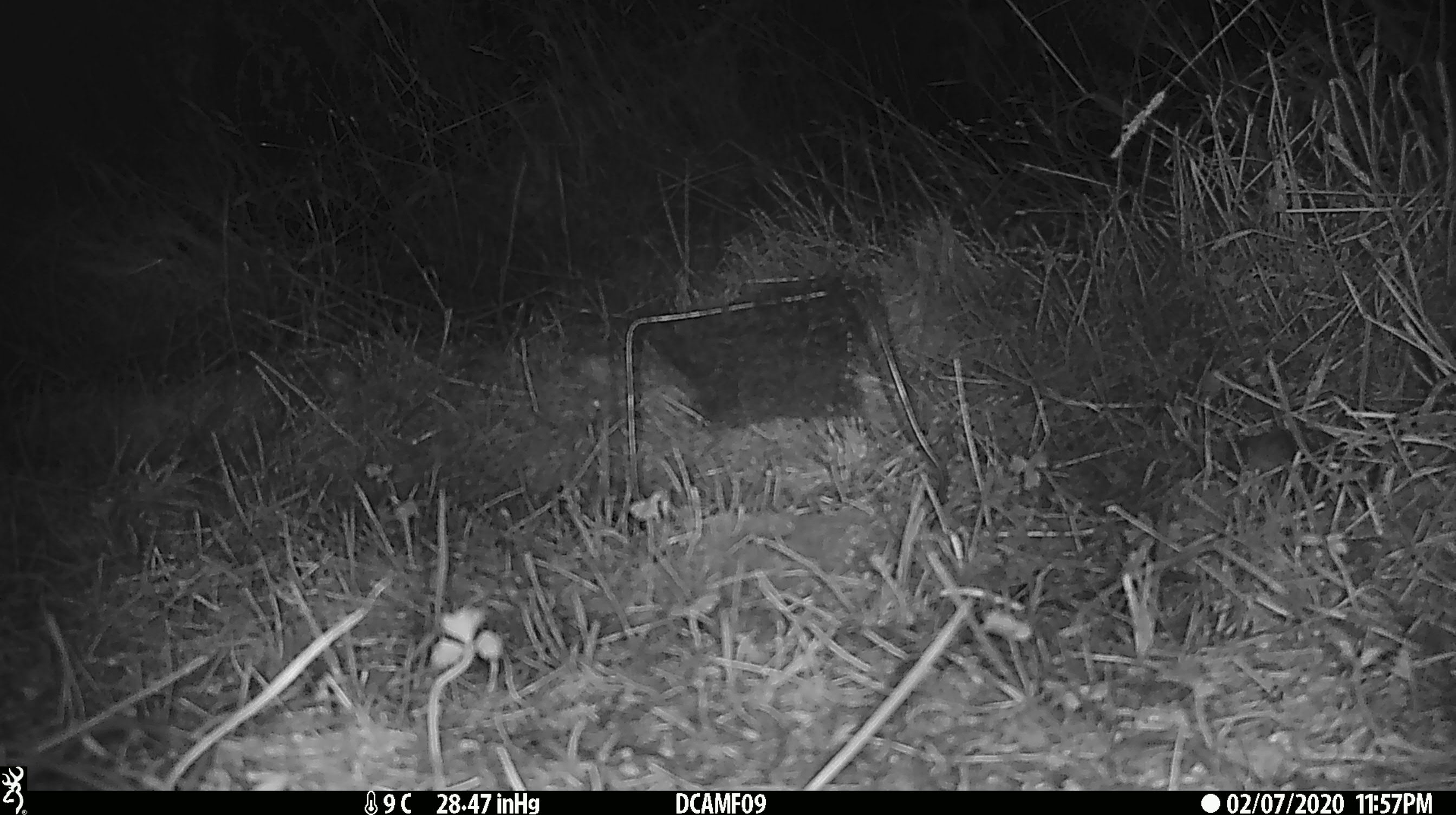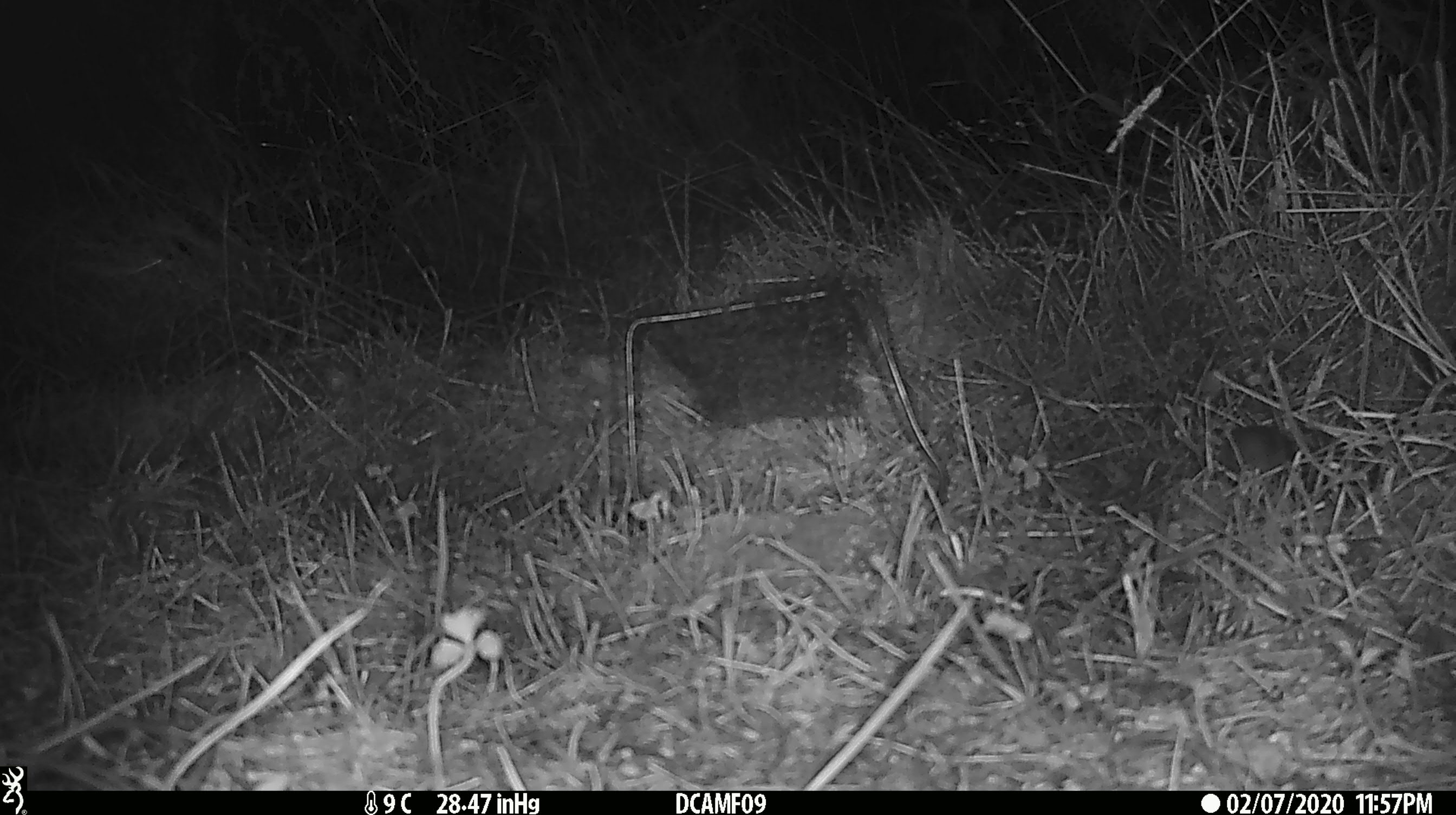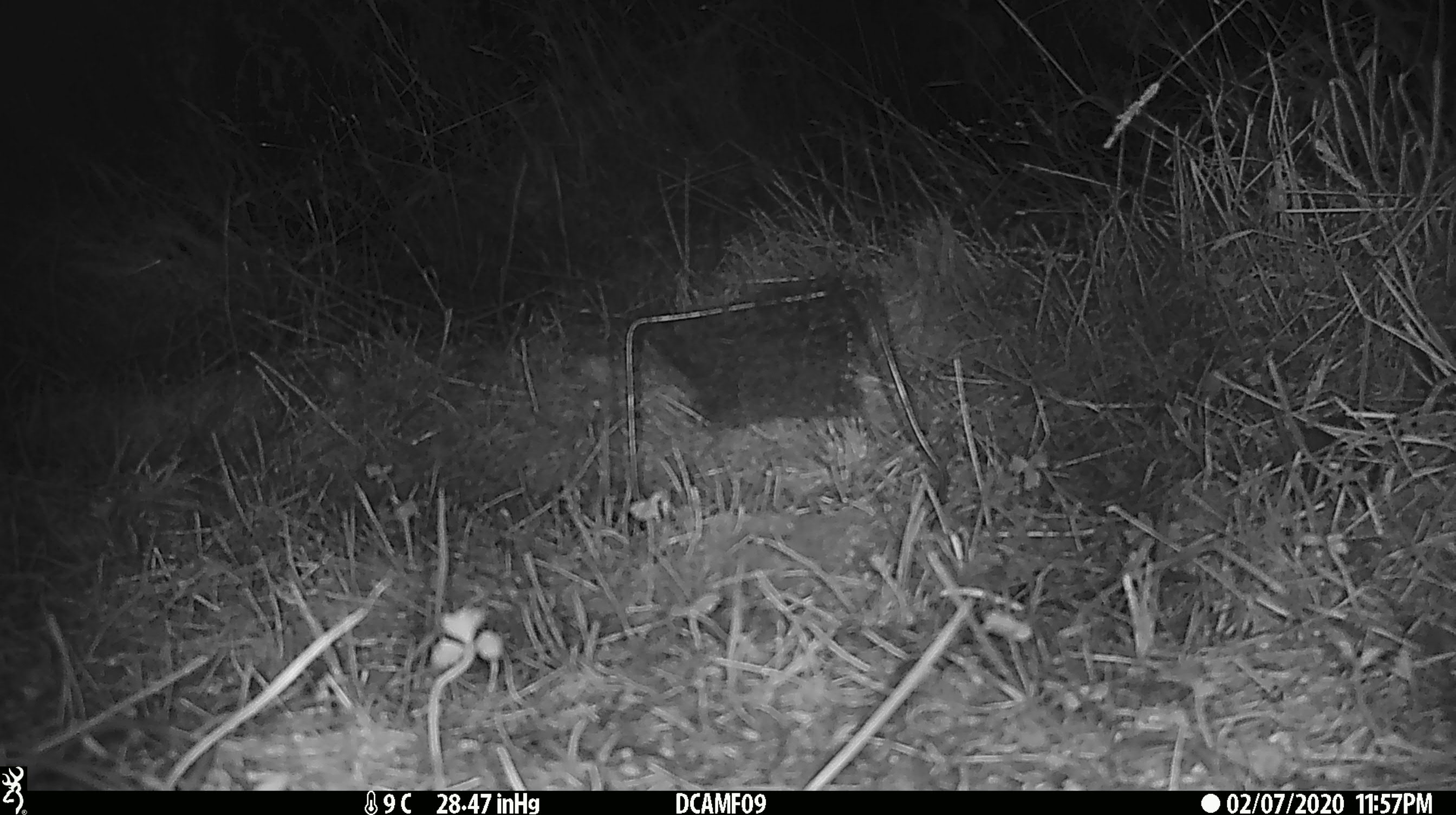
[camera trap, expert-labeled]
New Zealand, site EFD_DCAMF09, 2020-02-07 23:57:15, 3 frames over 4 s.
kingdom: Animalia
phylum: Chordata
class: Mammalia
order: Rodentia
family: Muridae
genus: Mus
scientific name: Mus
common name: mouse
Mouse (Mus).